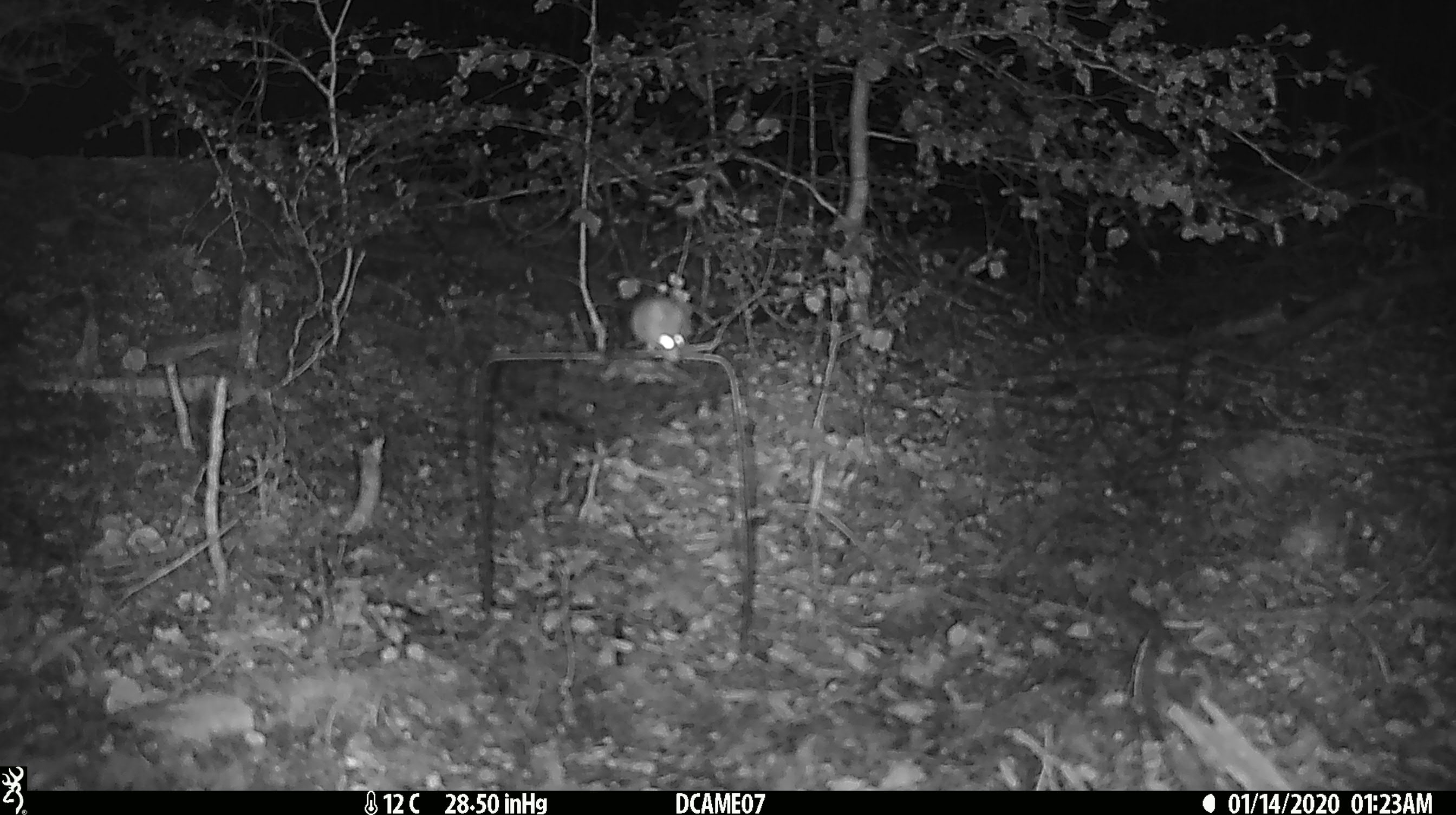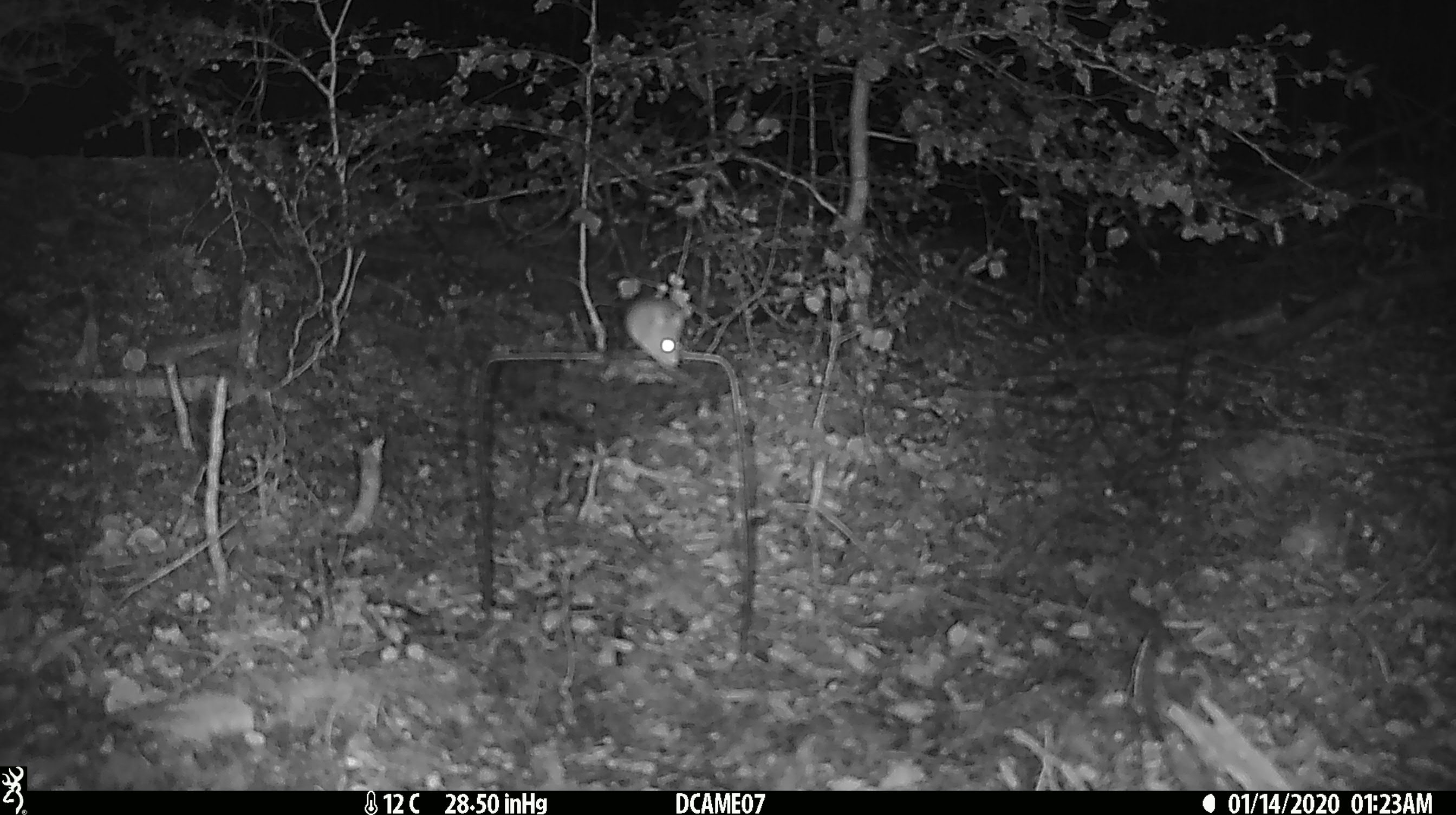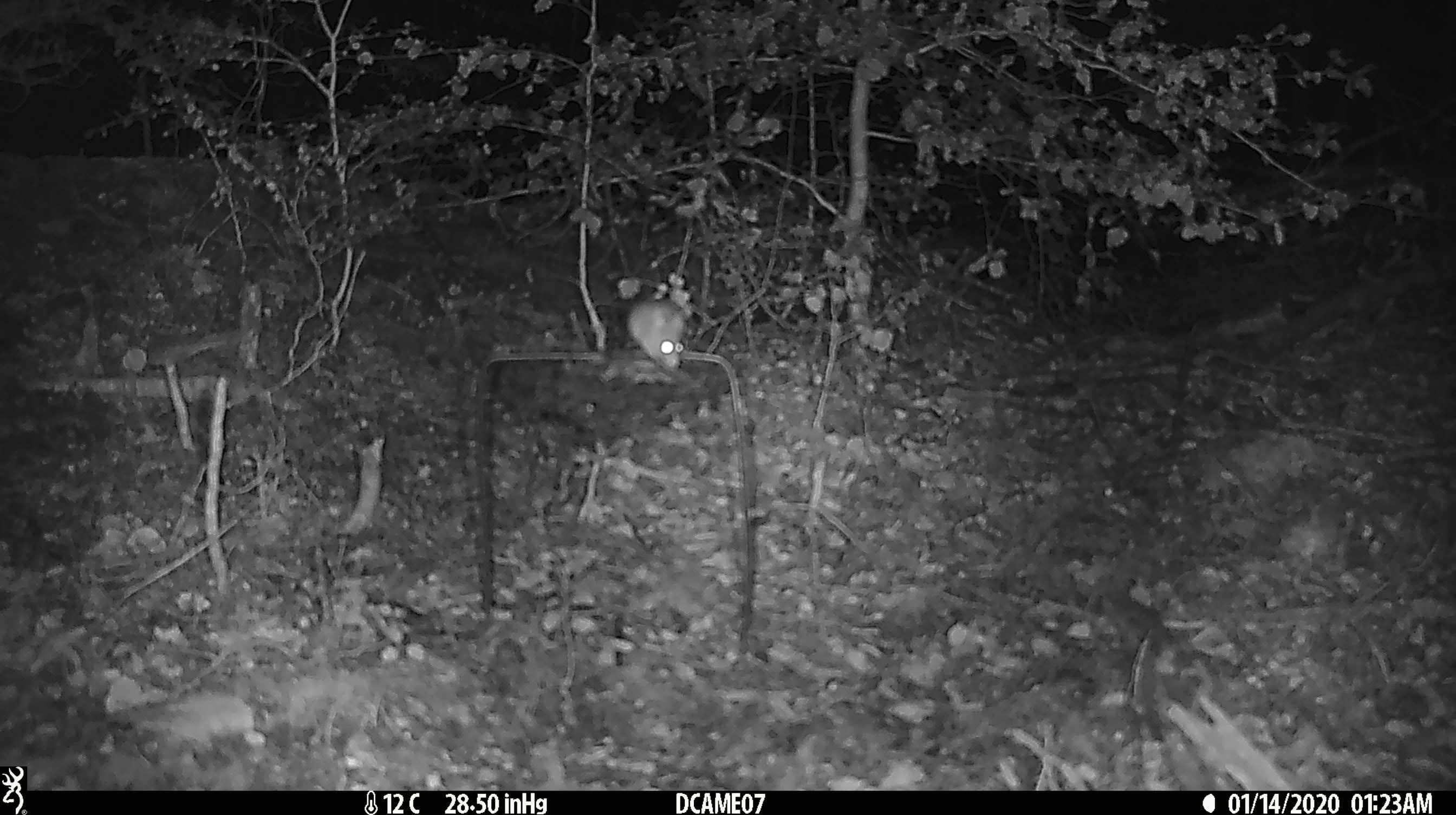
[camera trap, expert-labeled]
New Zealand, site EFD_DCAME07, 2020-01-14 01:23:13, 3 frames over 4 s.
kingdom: Animalia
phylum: Chordata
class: Mammalia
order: Rodentia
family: Muridae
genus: Mus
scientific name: Mus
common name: mouse